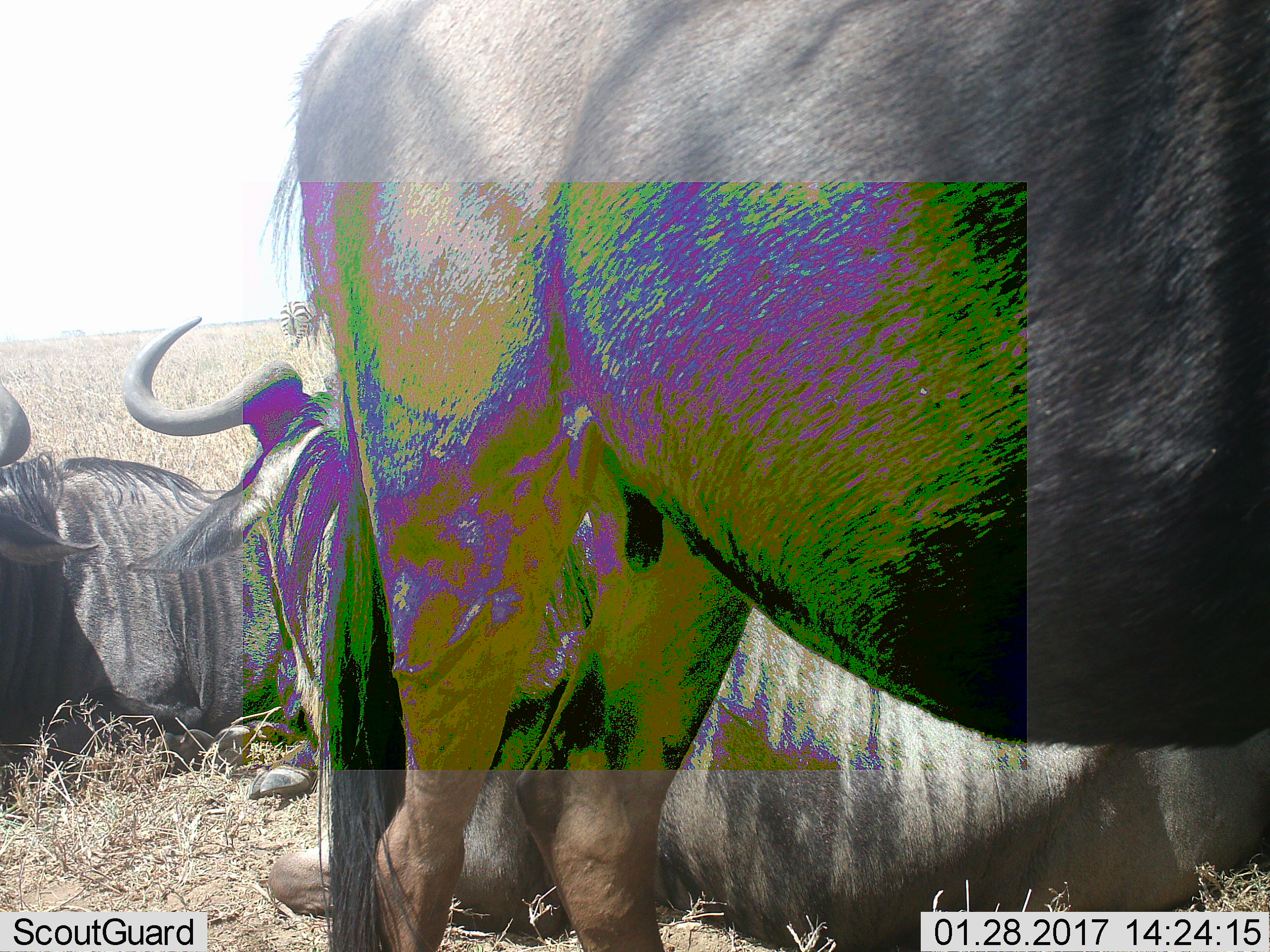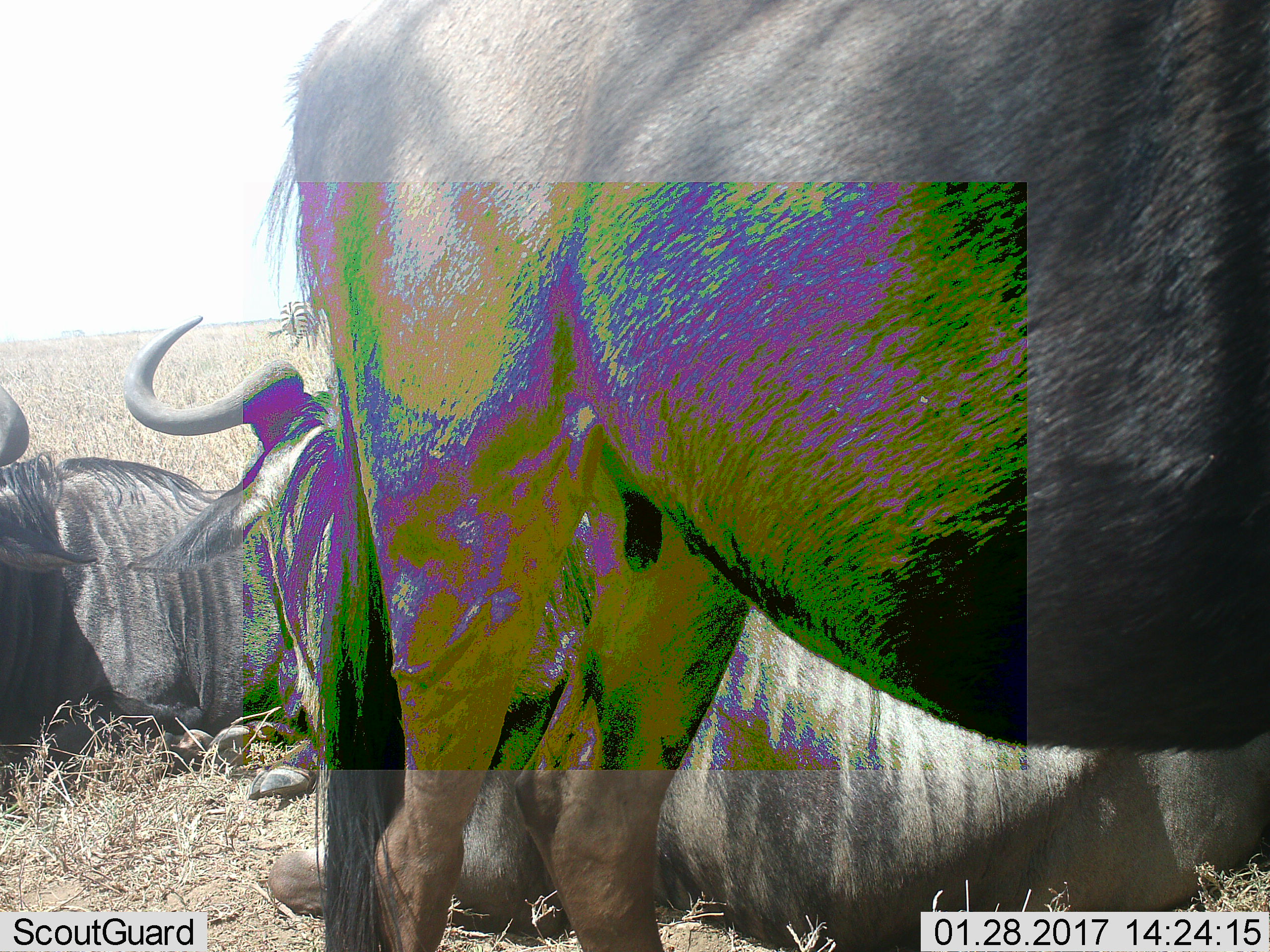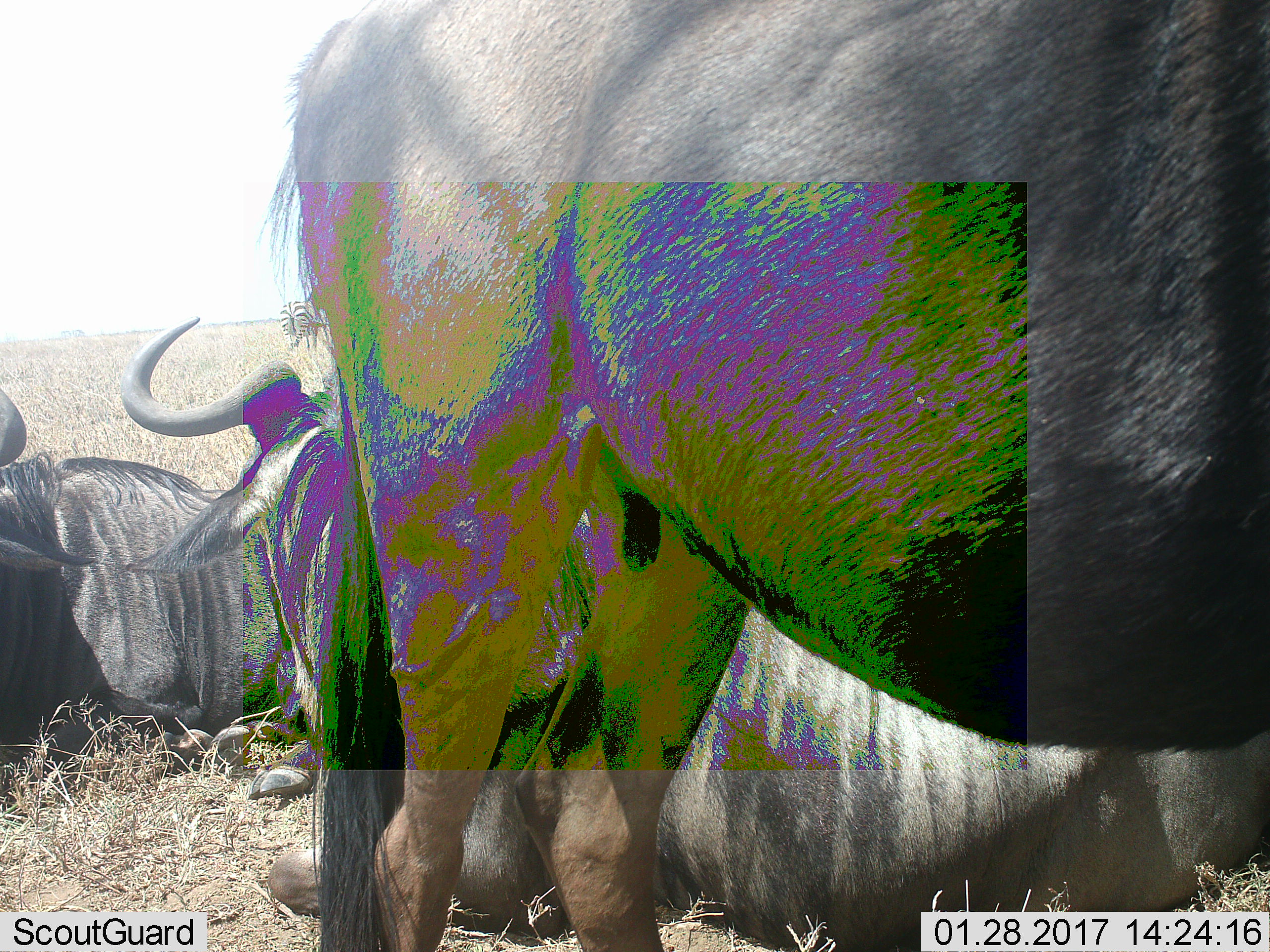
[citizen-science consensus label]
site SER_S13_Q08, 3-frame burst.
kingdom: Animalia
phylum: Chordata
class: Mammalia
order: Artiodactyla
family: Bovidae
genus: Connochaetes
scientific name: Connochaetes taurinus taurinus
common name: blue wildebeest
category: wildebeestblue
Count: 3.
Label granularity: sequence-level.